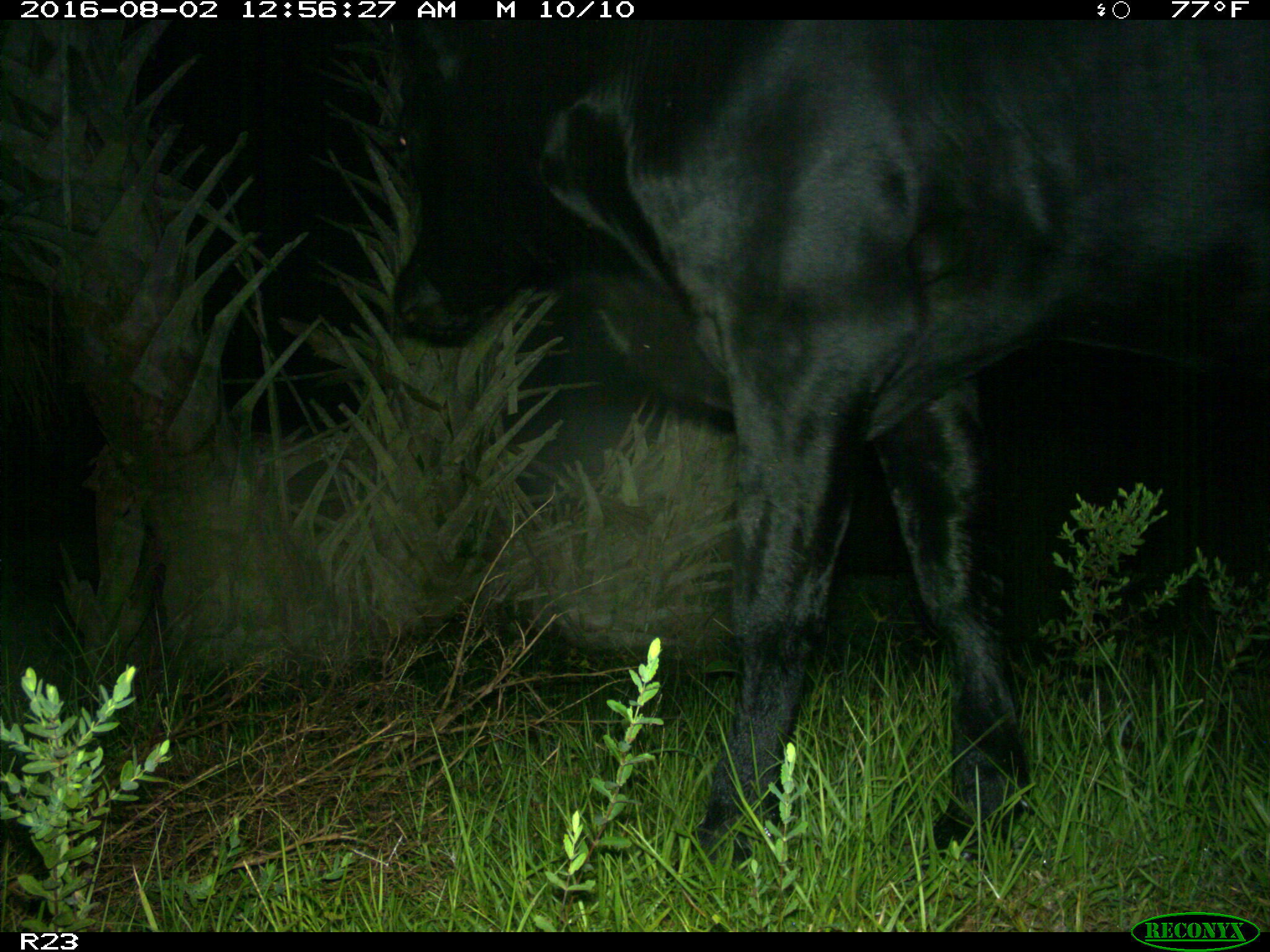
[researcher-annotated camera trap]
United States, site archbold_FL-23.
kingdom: Animalia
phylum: Chordata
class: Mammalia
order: Artiodactyla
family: Bovidae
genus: Bos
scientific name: Bos taurus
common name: domestic cow